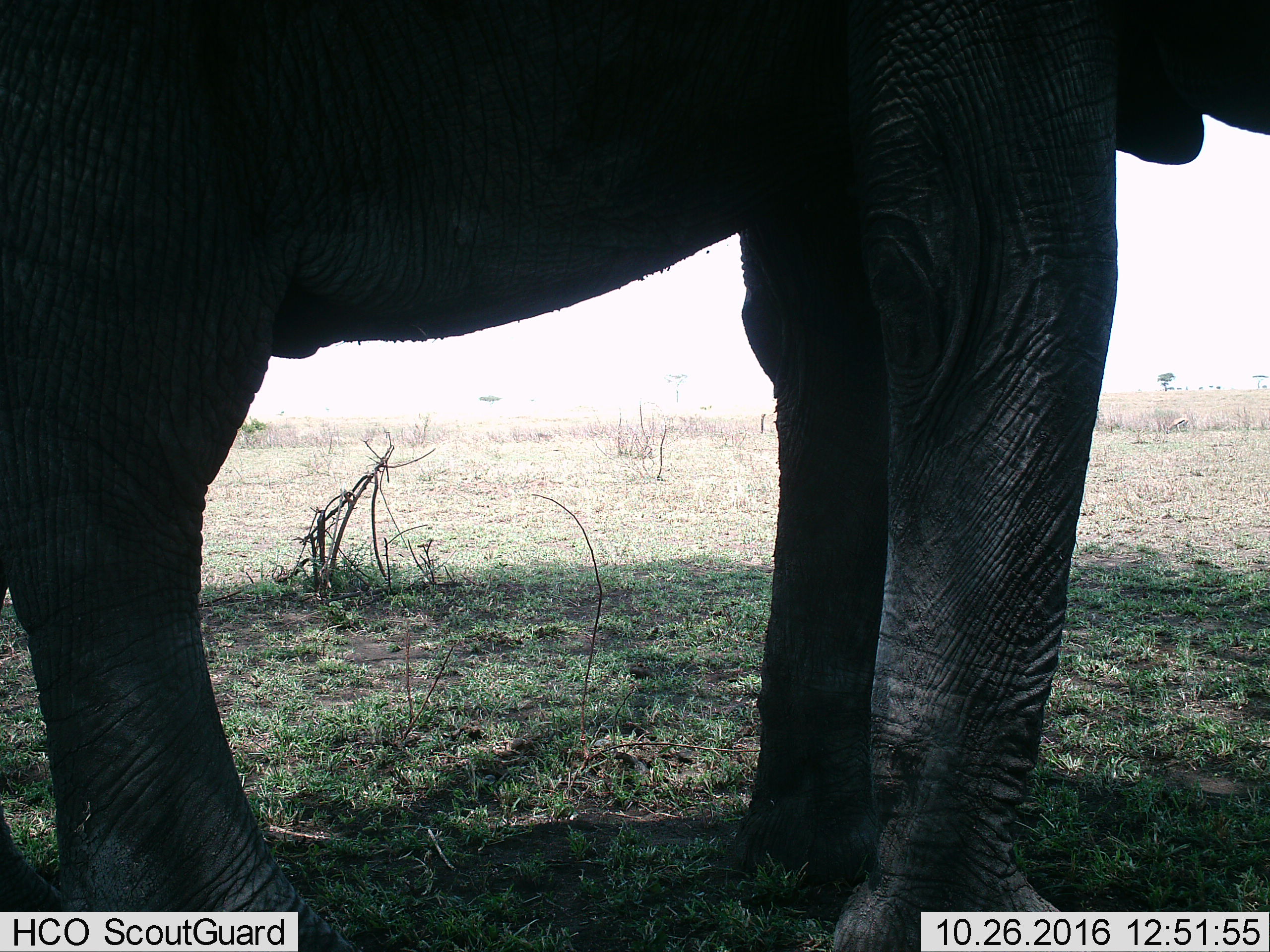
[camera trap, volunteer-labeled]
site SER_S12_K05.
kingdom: Animalia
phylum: Chordata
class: Mammalia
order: Proboscidea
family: Elephantidae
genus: Loxodonta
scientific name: Loxodonta africana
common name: african bush elephant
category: elephant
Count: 1.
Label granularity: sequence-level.